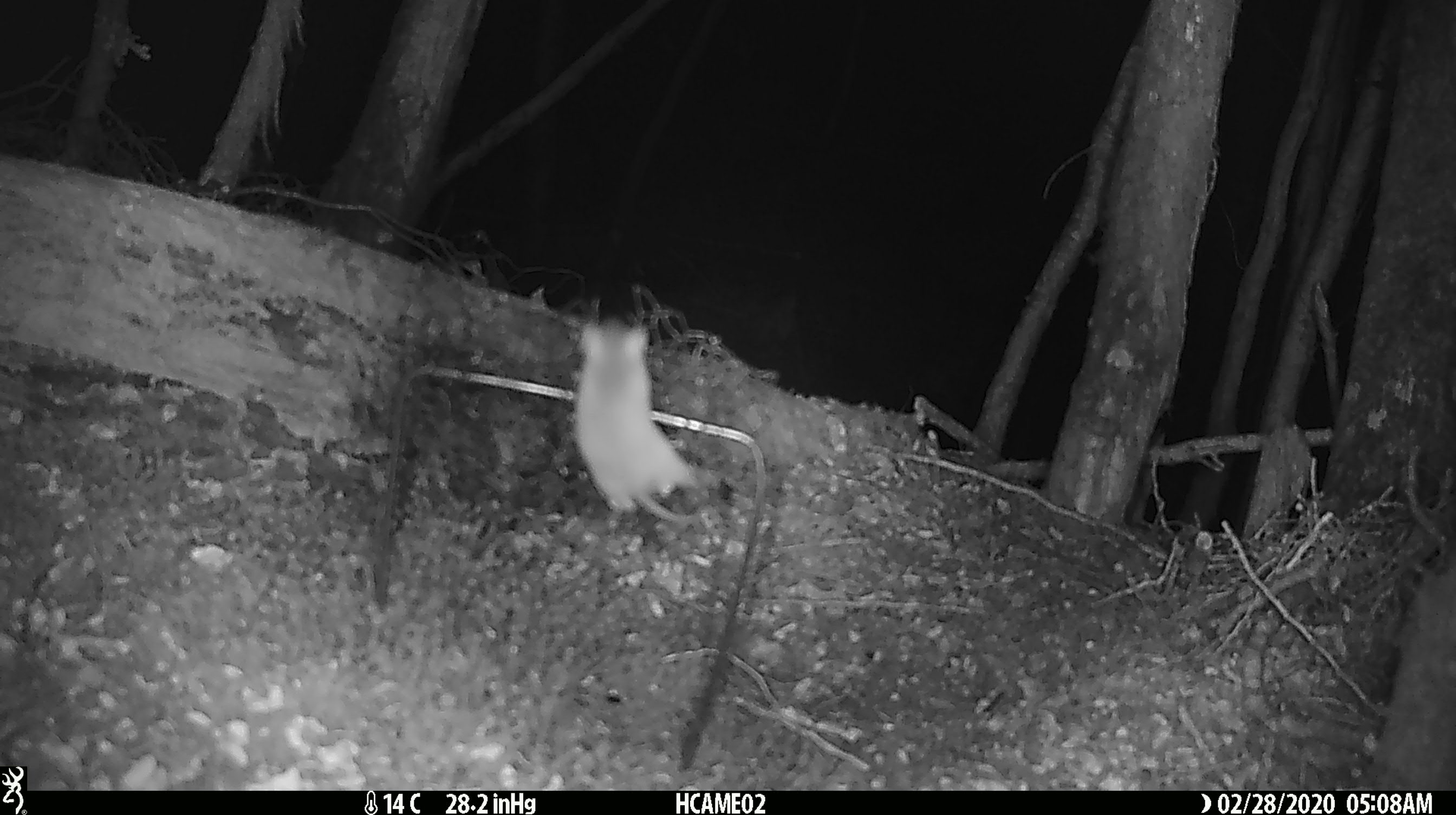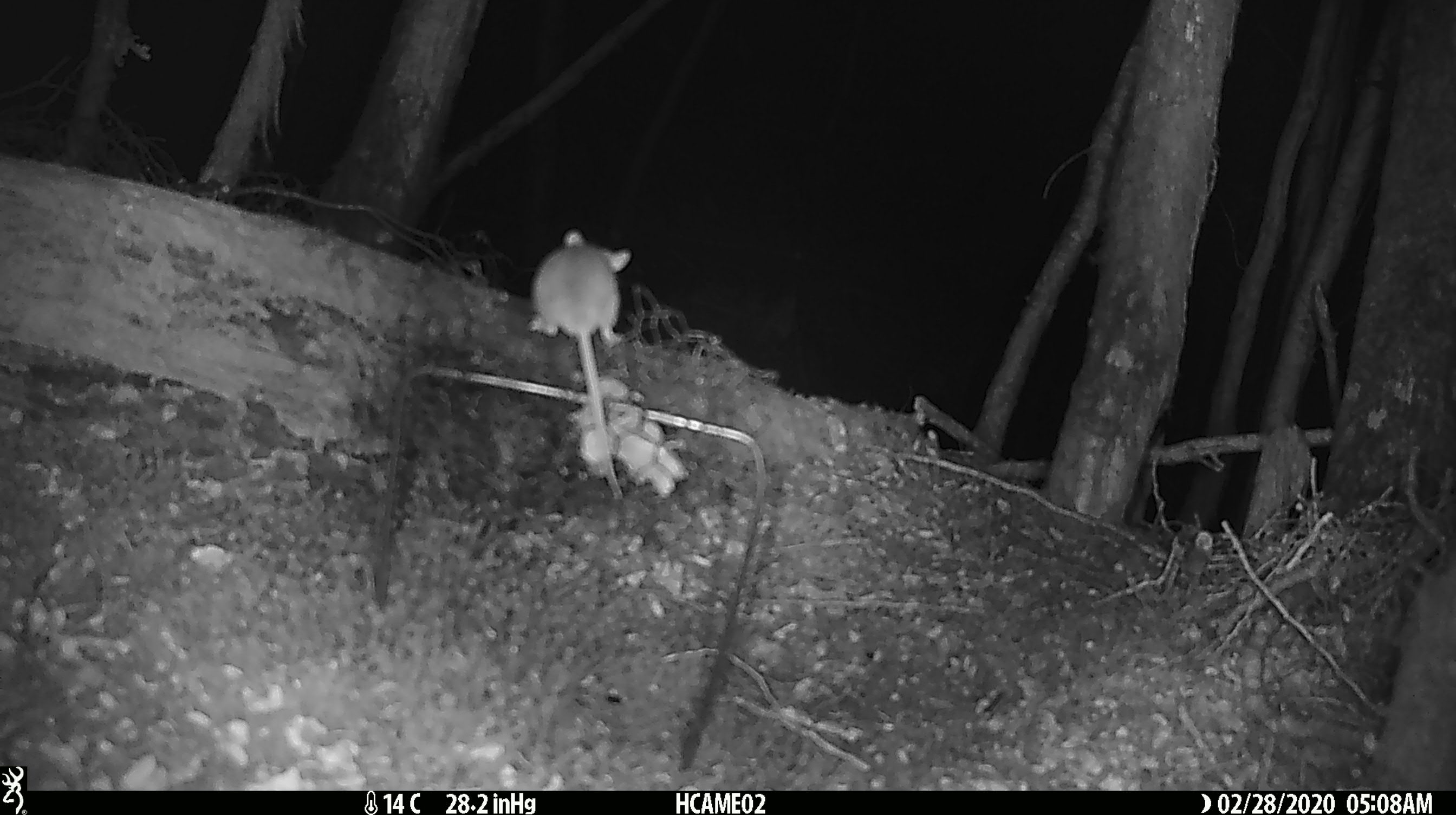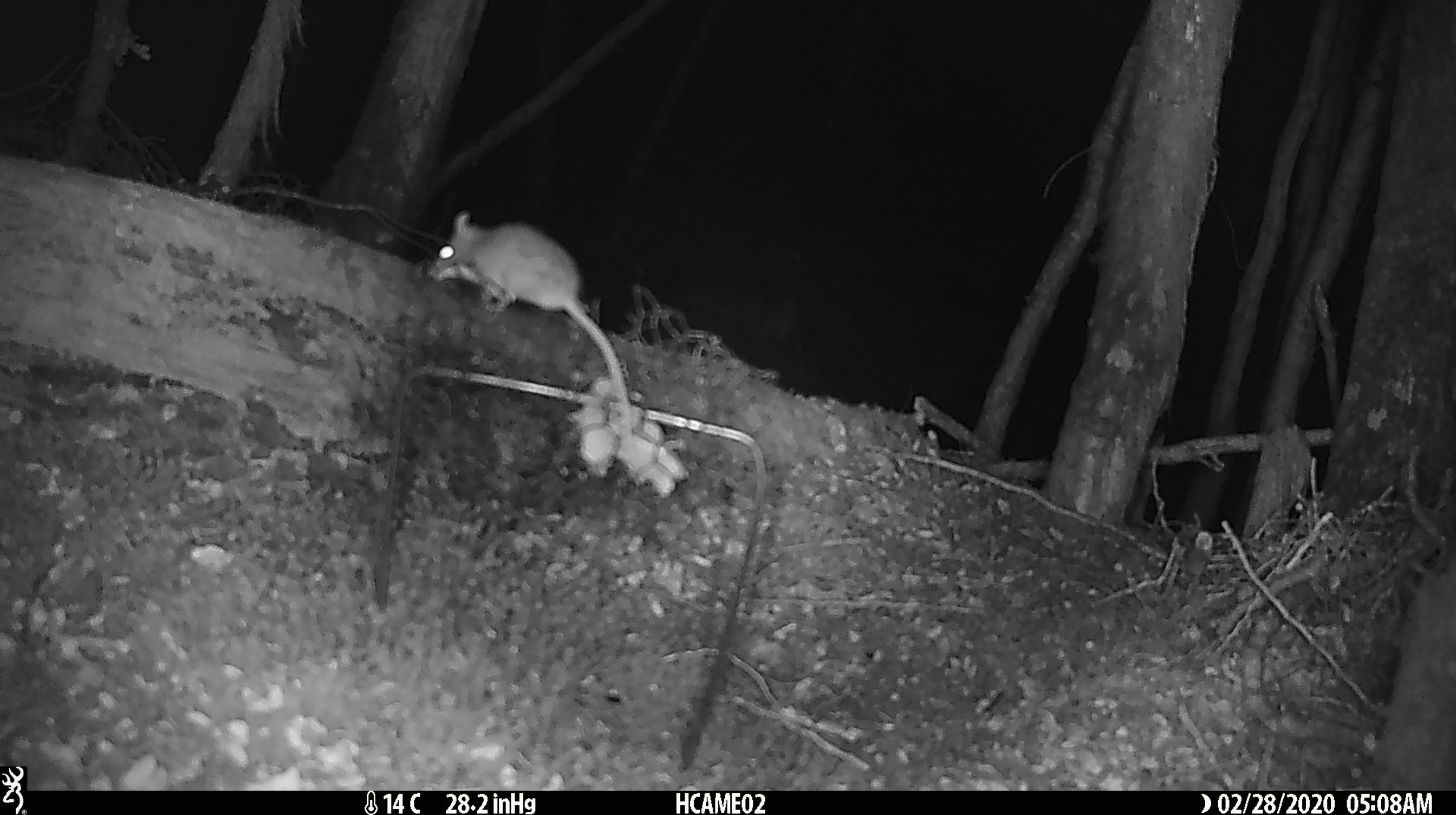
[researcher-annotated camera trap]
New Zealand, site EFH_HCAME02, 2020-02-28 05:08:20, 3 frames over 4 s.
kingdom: Animalia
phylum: Chordata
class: Mammalia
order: Rodentia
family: Muridae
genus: Mus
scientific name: Mus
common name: mouse